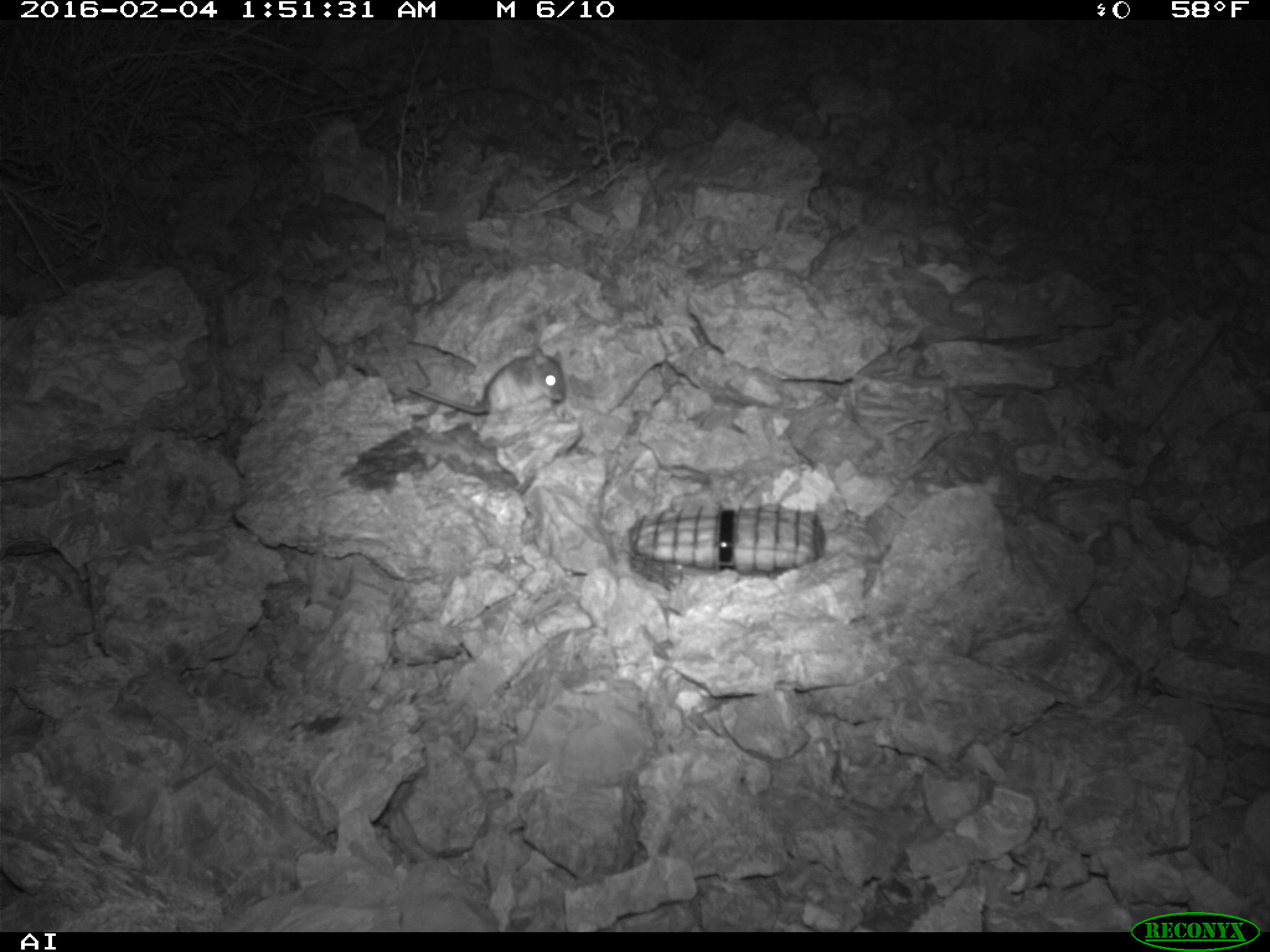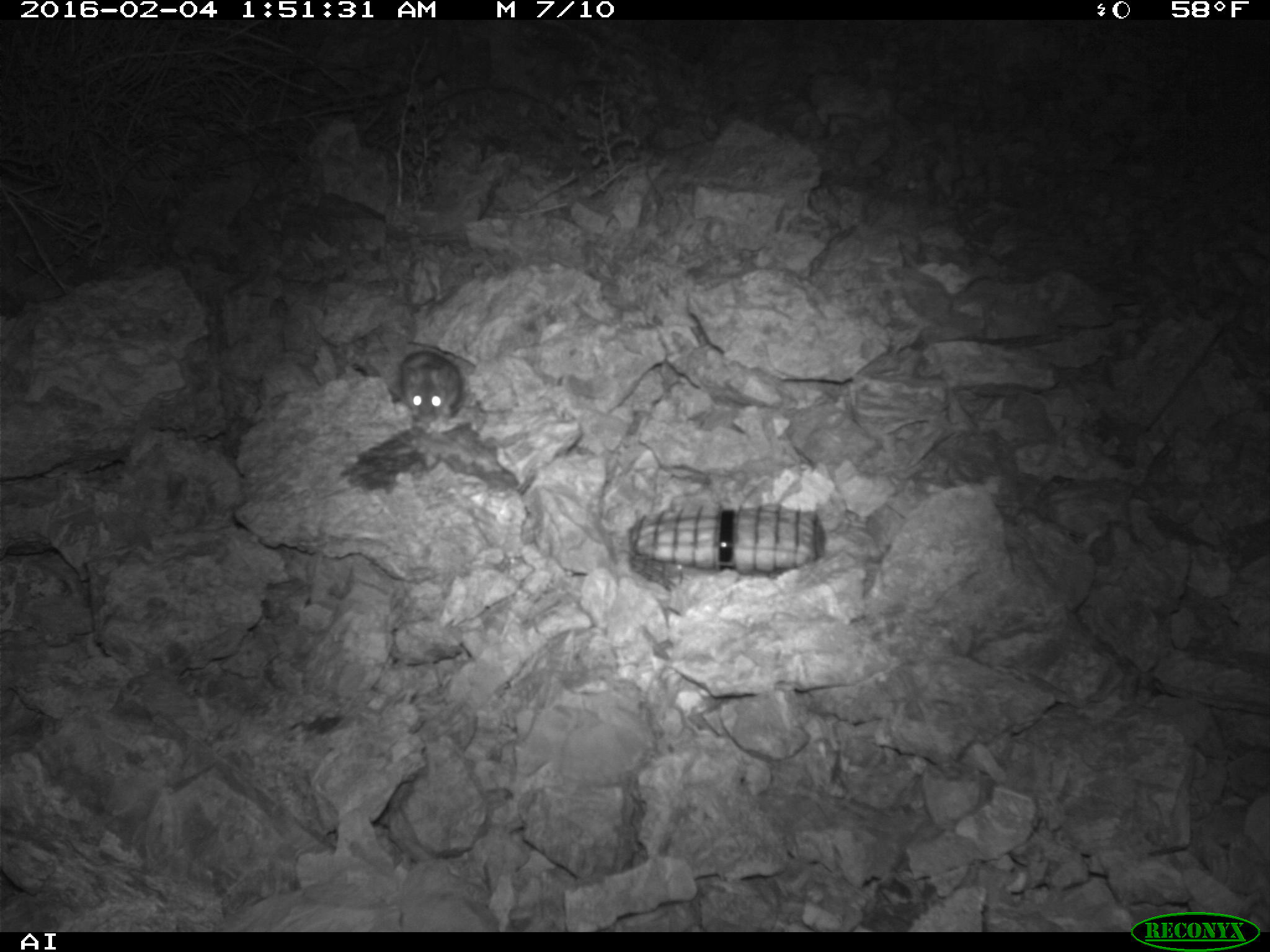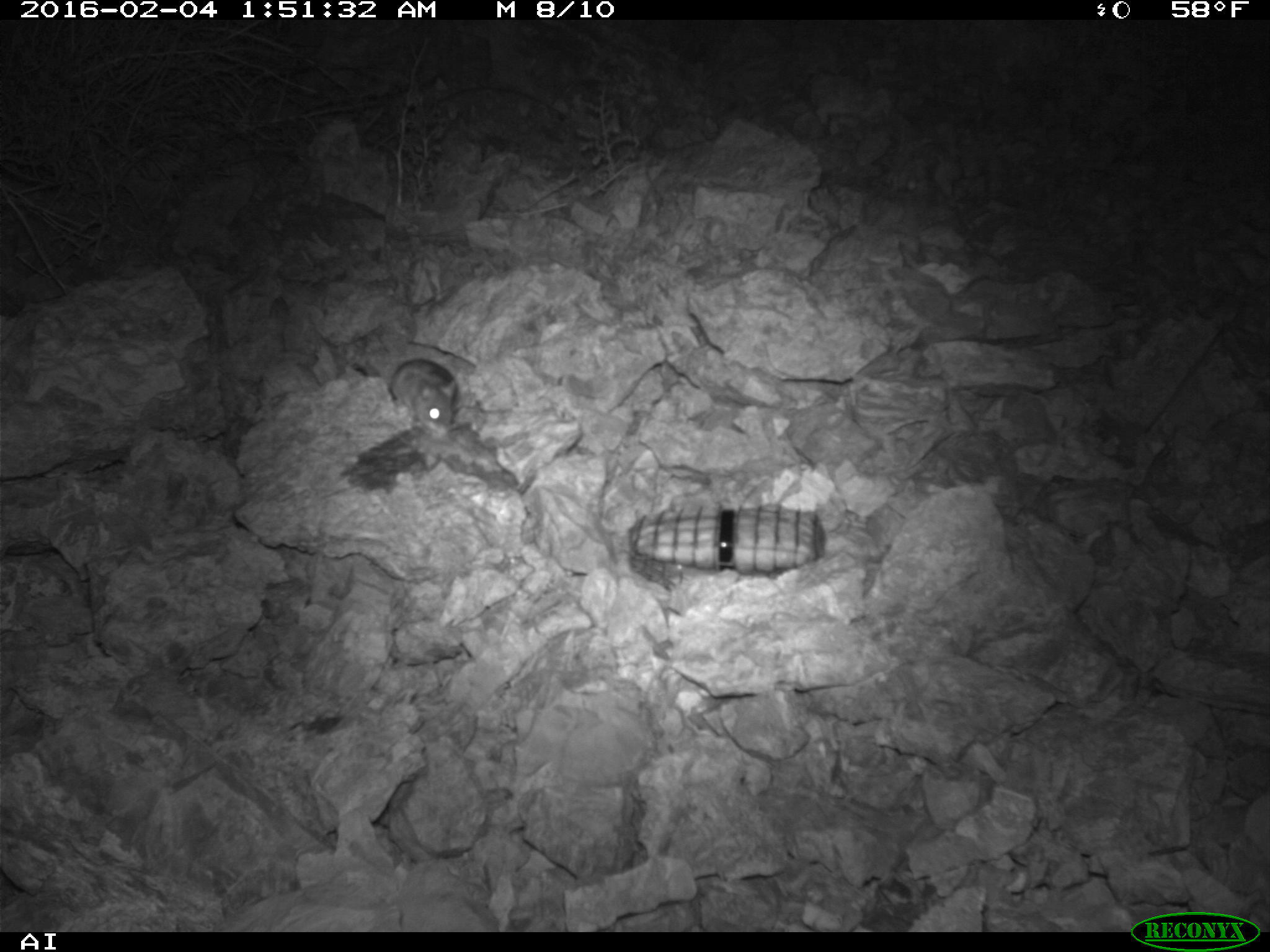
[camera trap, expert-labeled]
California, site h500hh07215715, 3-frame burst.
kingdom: Animalia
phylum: Chordata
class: Mammalia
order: Rodentia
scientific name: Rodentia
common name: rodent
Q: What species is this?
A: Rodent (Rodentia).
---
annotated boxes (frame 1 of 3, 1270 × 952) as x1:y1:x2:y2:
rodent: 409:346:565:413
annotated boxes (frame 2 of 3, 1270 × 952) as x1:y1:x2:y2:
rodent: 398:350:464:416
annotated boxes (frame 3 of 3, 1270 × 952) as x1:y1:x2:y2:
rodent: 388:357:458:435